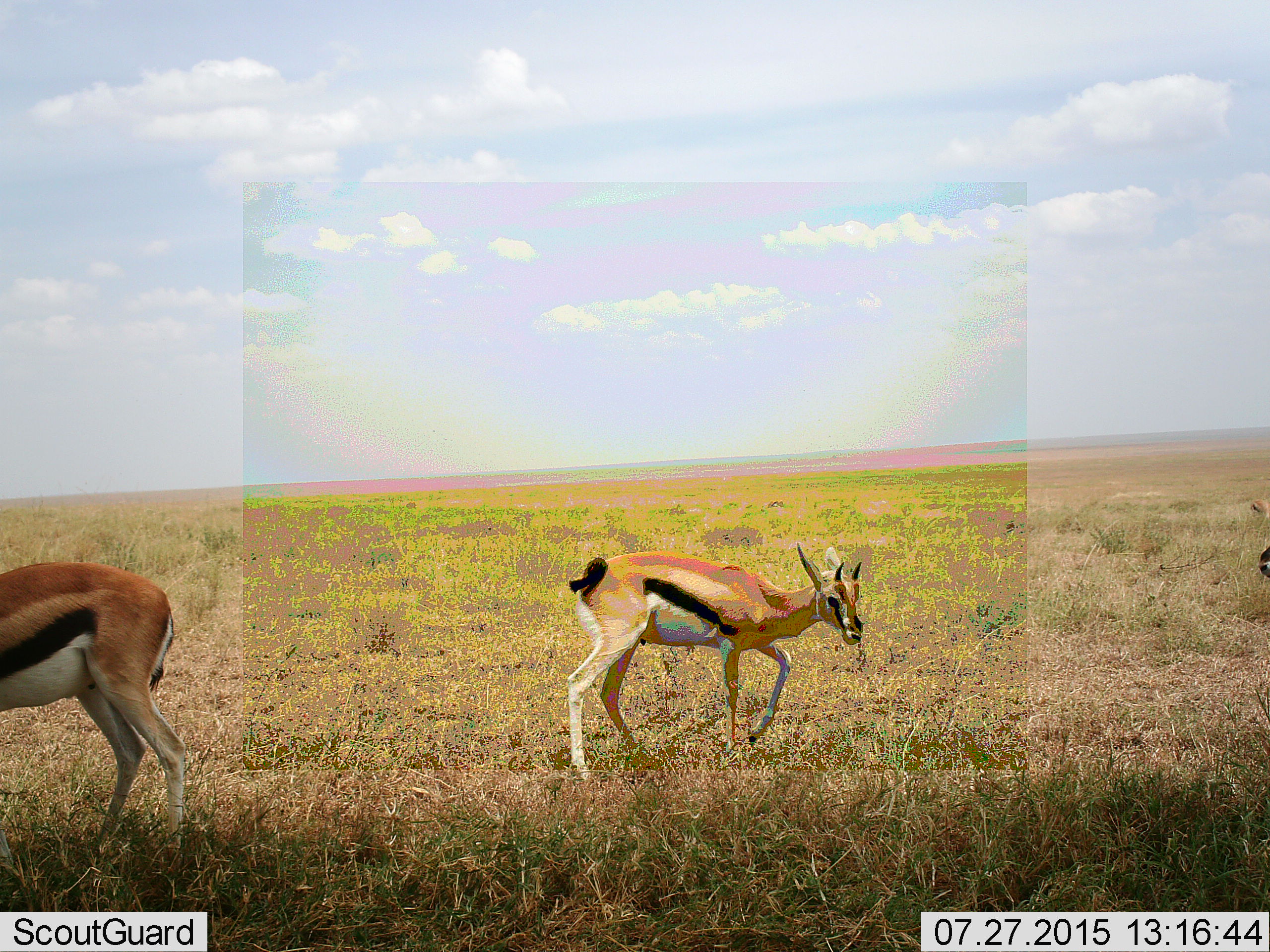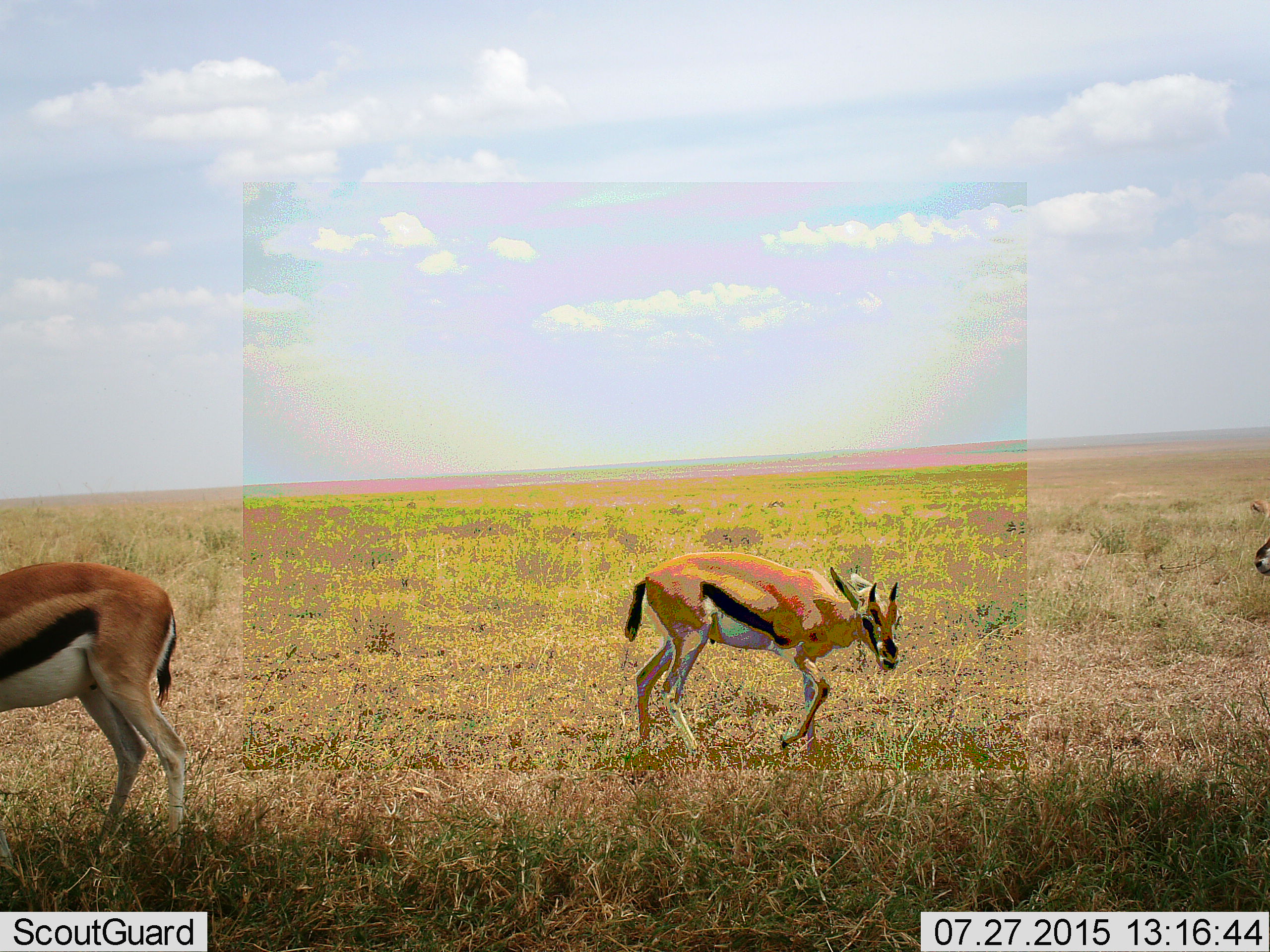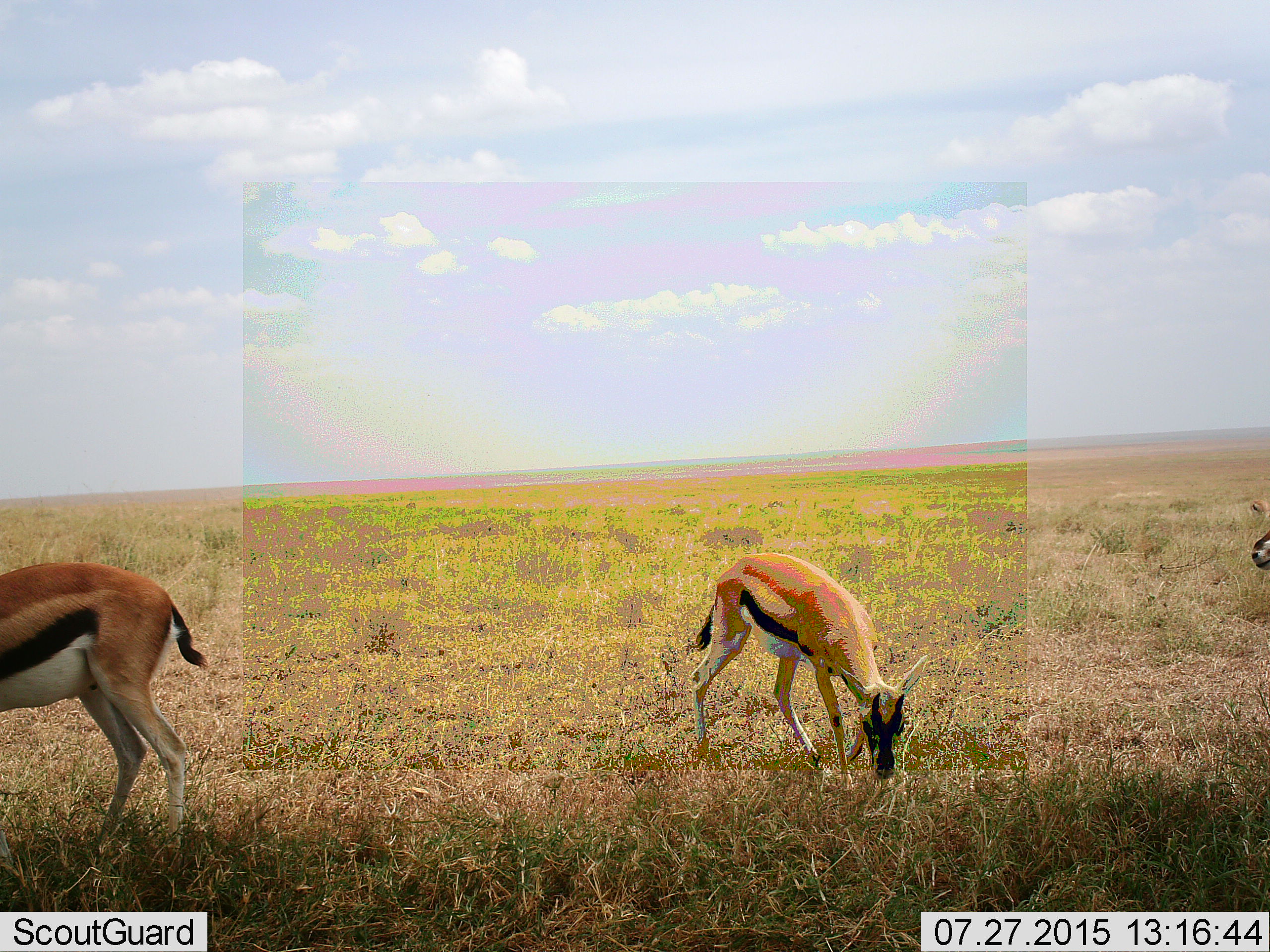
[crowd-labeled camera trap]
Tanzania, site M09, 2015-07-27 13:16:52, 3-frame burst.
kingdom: Animalia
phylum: Chordata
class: Mammalia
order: Artiodactyla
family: Bovidae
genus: Eudorcas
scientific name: Eudorcas thomsonii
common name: thomson's gazelle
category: gazellethomsons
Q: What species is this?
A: Gazellethomsons (thomson's gazelle) (Eudorcas thomsonii).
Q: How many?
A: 3.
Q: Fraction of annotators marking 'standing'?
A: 50%.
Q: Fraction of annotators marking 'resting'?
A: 0%.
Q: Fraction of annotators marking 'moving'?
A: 40%.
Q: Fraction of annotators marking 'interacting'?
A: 0%.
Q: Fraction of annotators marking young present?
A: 10%.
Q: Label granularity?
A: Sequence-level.